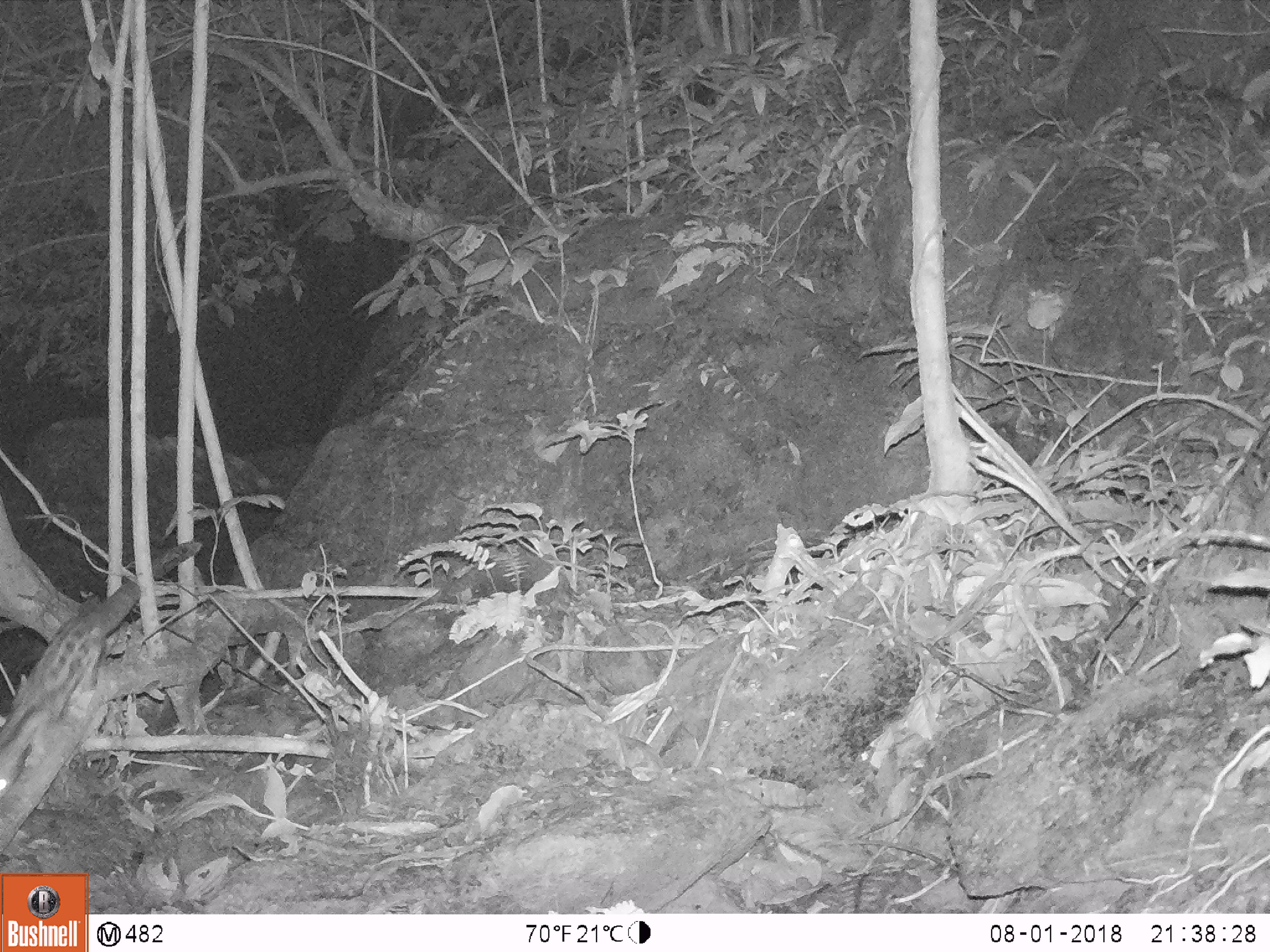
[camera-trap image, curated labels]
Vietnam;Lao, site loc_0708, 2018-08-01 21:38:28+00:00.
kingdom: Animalia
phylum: Chordata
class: Mammalia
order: Carnivora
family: Prionodontidae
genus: Prionodon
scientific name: Prionodon pardicolor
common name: spotted linsang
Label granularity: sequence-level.